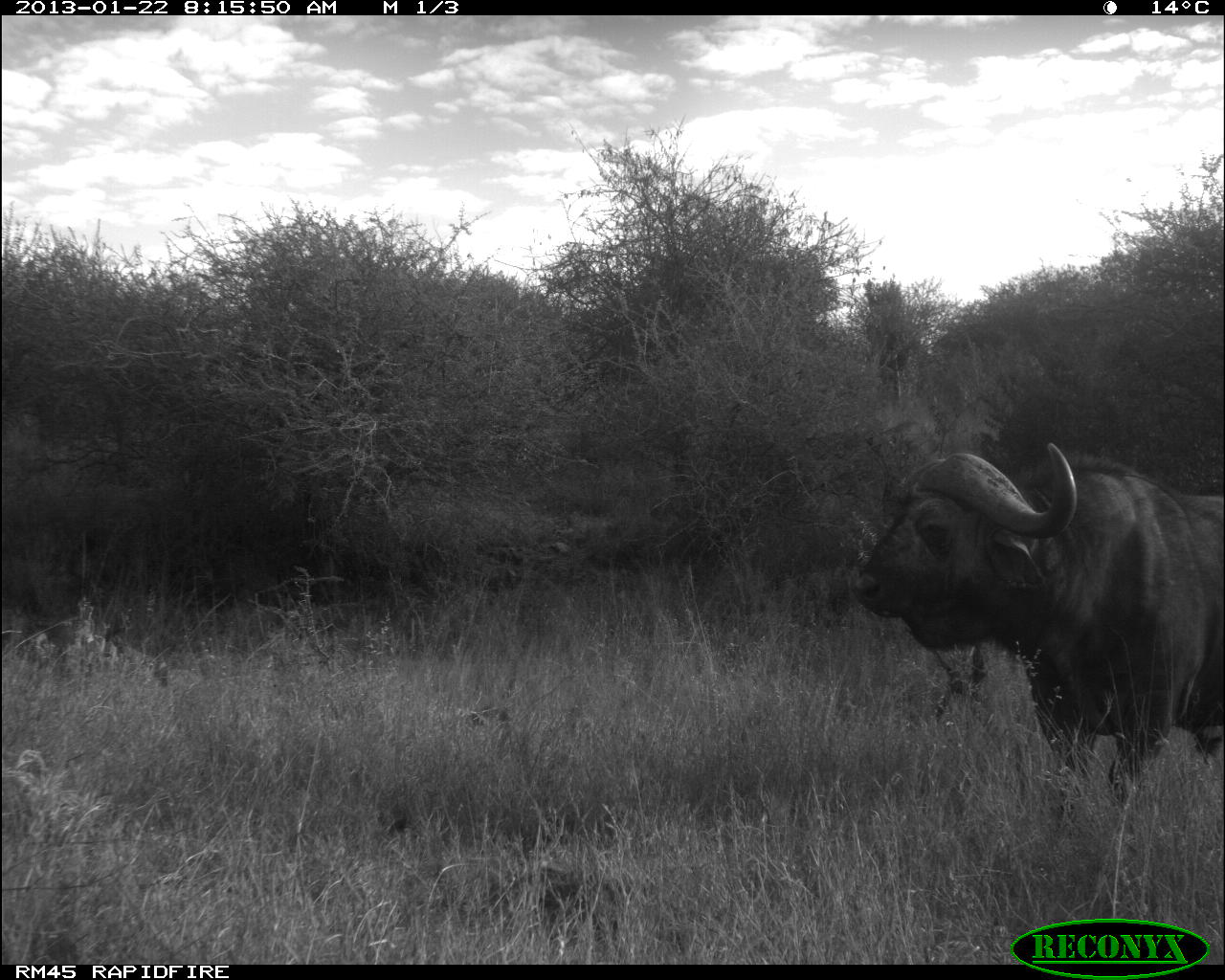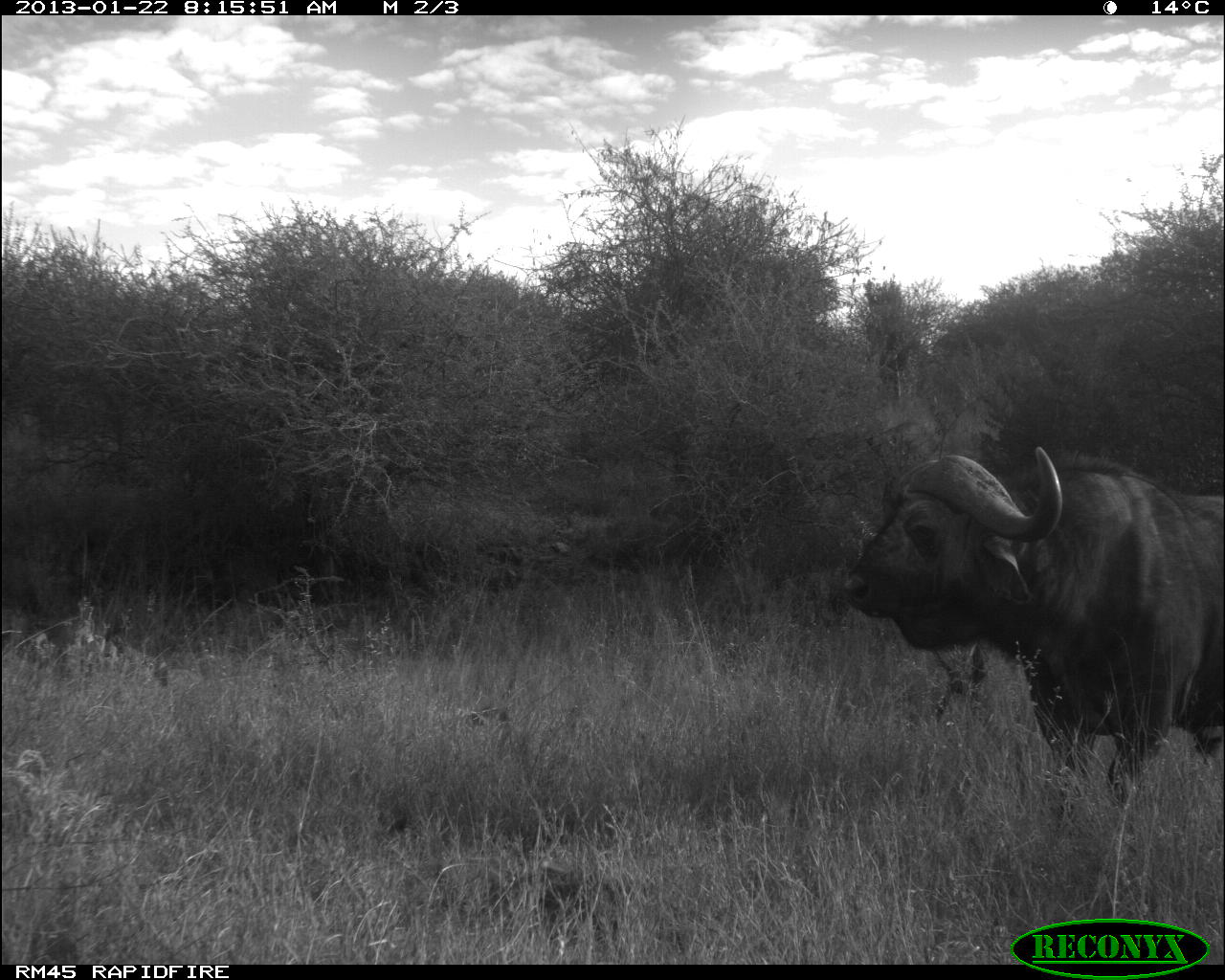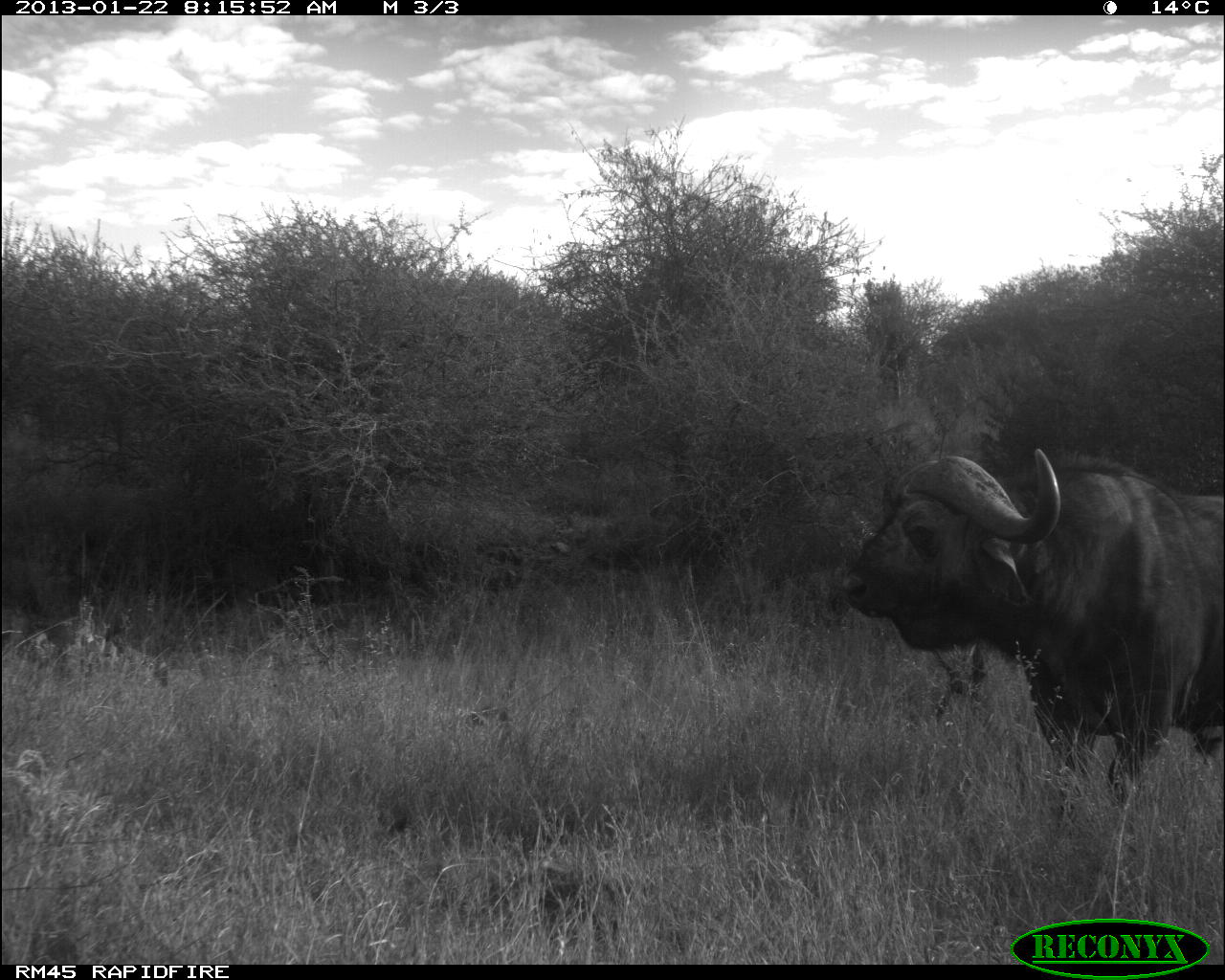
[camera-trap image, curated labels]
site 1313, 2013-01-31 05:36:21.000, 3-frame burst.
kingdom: Animalia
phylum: Chordata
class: Mammalia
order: Artiodactyla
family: Bovidae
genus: Syncerus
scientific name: Syncerus caffer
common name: african buffalo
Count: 1.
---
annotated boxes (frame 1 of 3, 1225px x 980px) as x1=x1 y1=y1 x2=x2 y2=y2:
syncerus caffer: x1=848 y1=435 x2=1225 y2=812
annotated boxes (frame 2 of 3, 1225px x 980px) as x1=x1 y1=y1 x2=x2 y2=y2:
syncerus caffer: x1=840 y1=441 x2=1225 y2=816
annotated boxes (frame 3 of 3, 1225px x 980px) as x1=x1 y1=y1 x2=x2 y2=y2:
syncerus caffer: x1=838 y1=442 x2=1225 y2=815